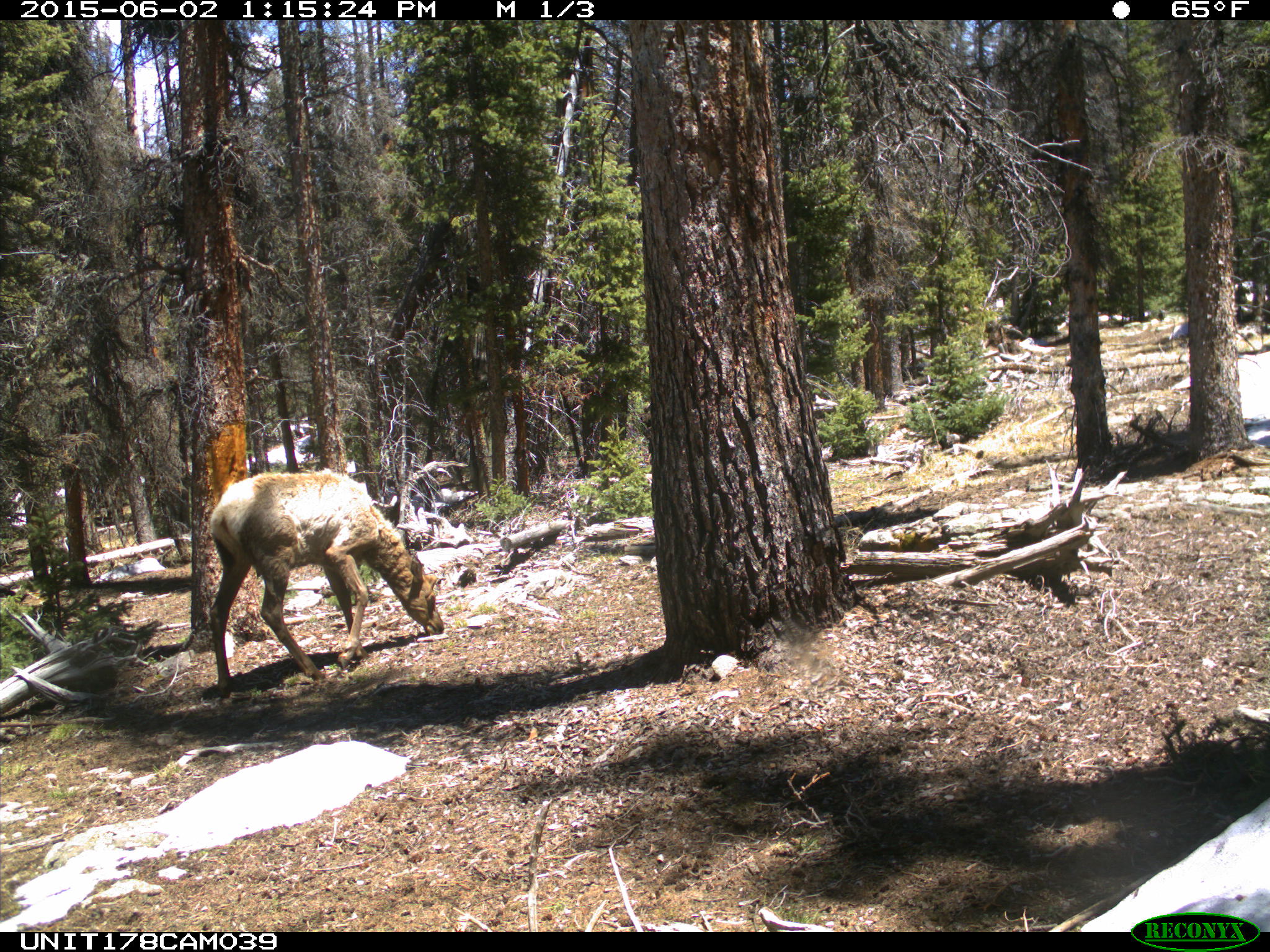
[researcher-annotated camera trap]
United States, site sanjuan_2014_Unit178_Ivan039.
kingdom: Animalia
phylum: Chordata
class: Mammalia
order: Artiodactyla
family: Cervidae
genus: Cervus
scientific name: Cervus elaphus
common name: red deer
Cervus elaphus (red deer).